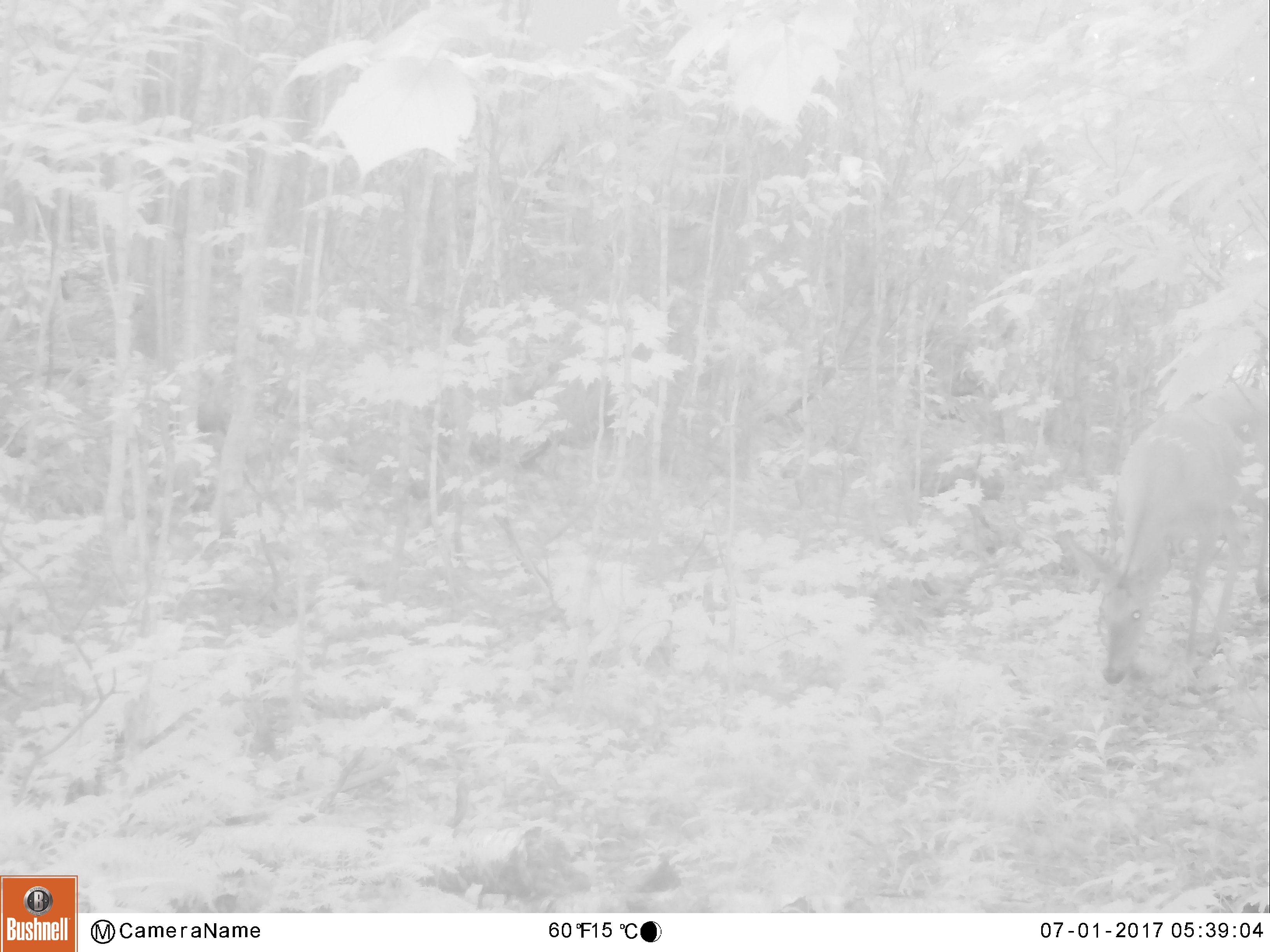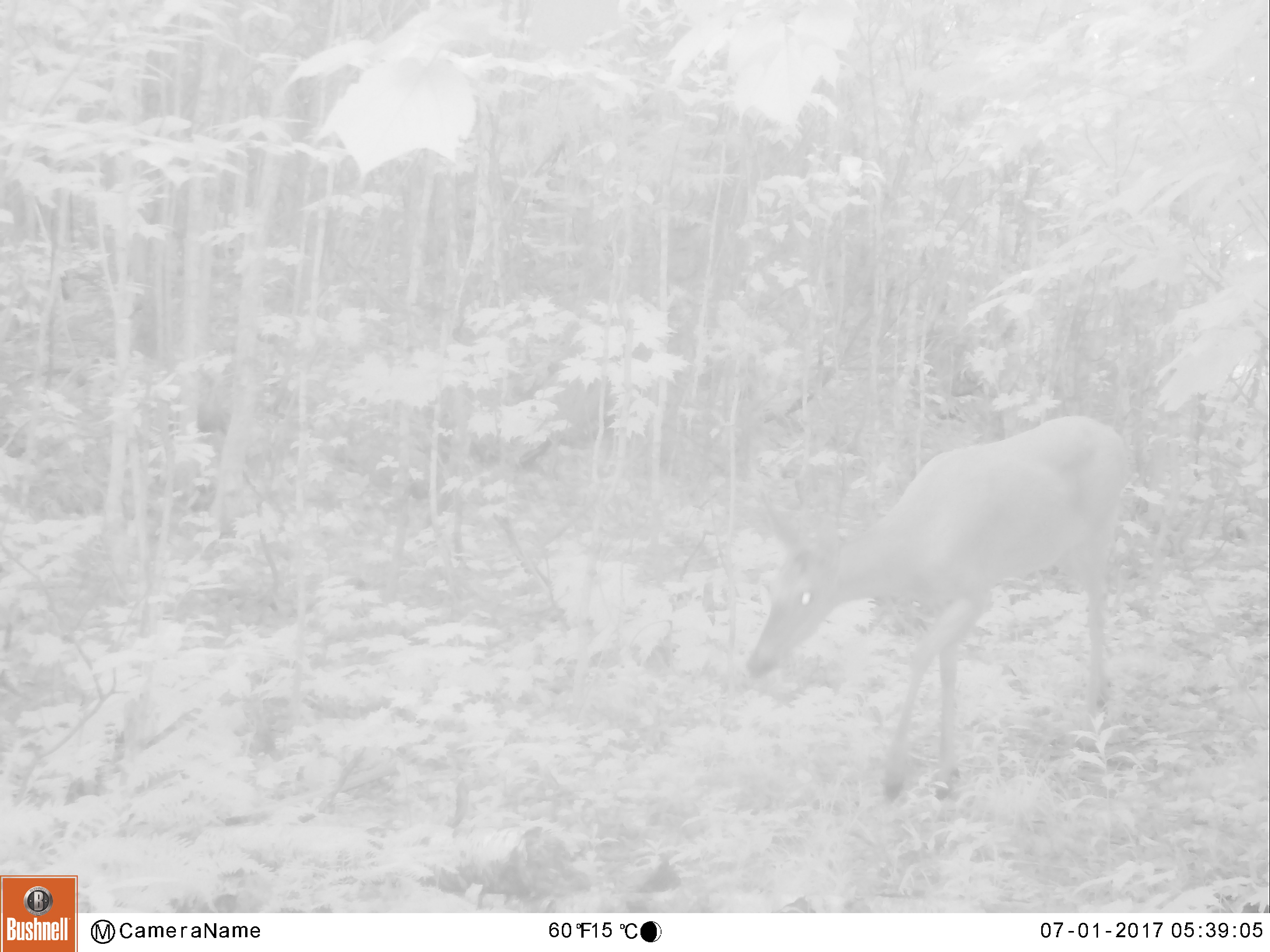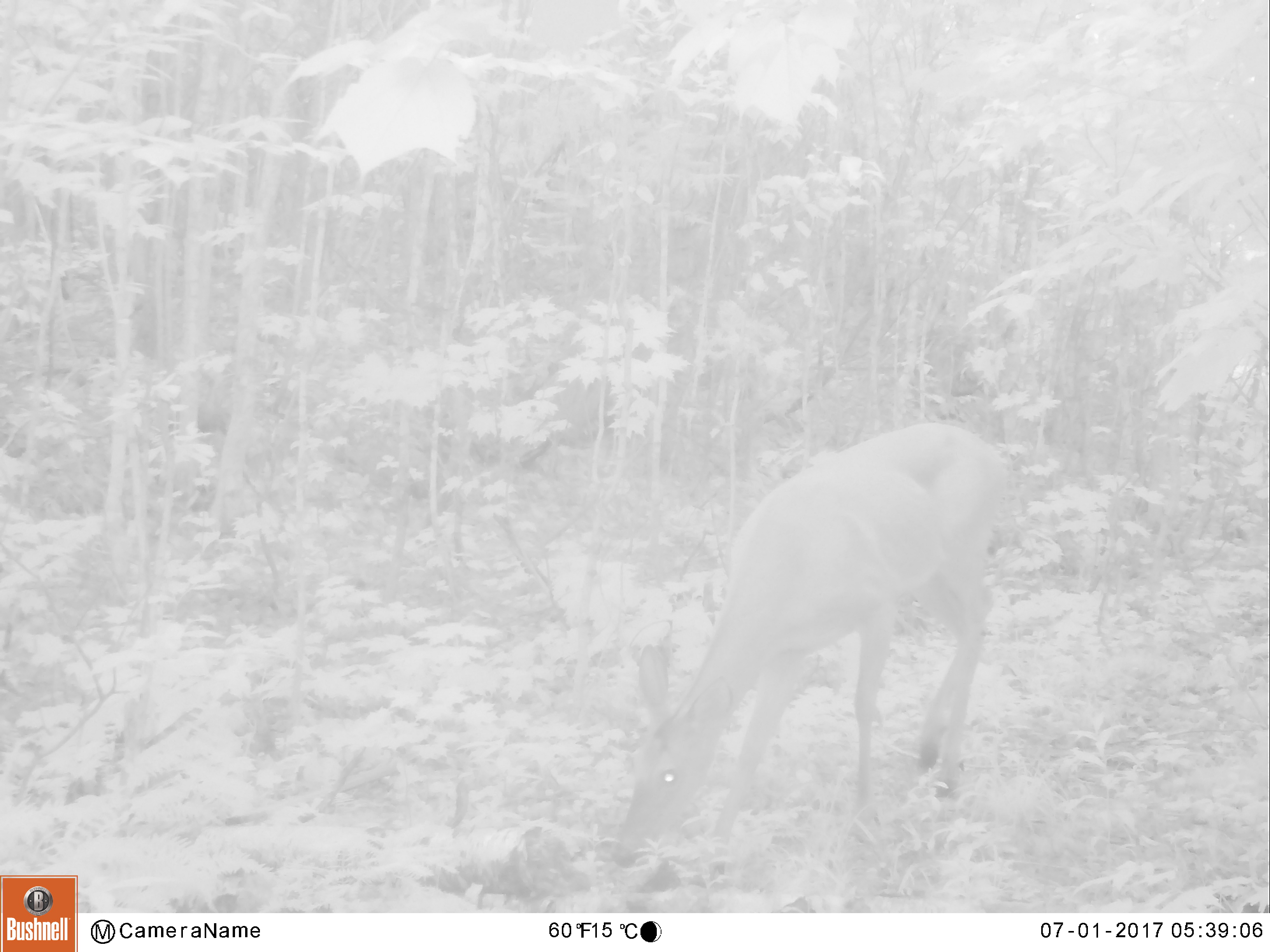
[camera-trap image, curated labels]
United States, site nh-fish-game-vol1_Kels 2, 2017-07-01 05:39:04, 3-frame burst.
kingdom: Animalia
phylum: Chordata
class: Mammalia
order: Artiodactyla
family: Cervidae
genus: Odocoileus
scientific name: Odocoileus virginianus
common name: white-tailed deer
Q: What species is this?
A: White-tailed deer (Odocoileus virginianus).